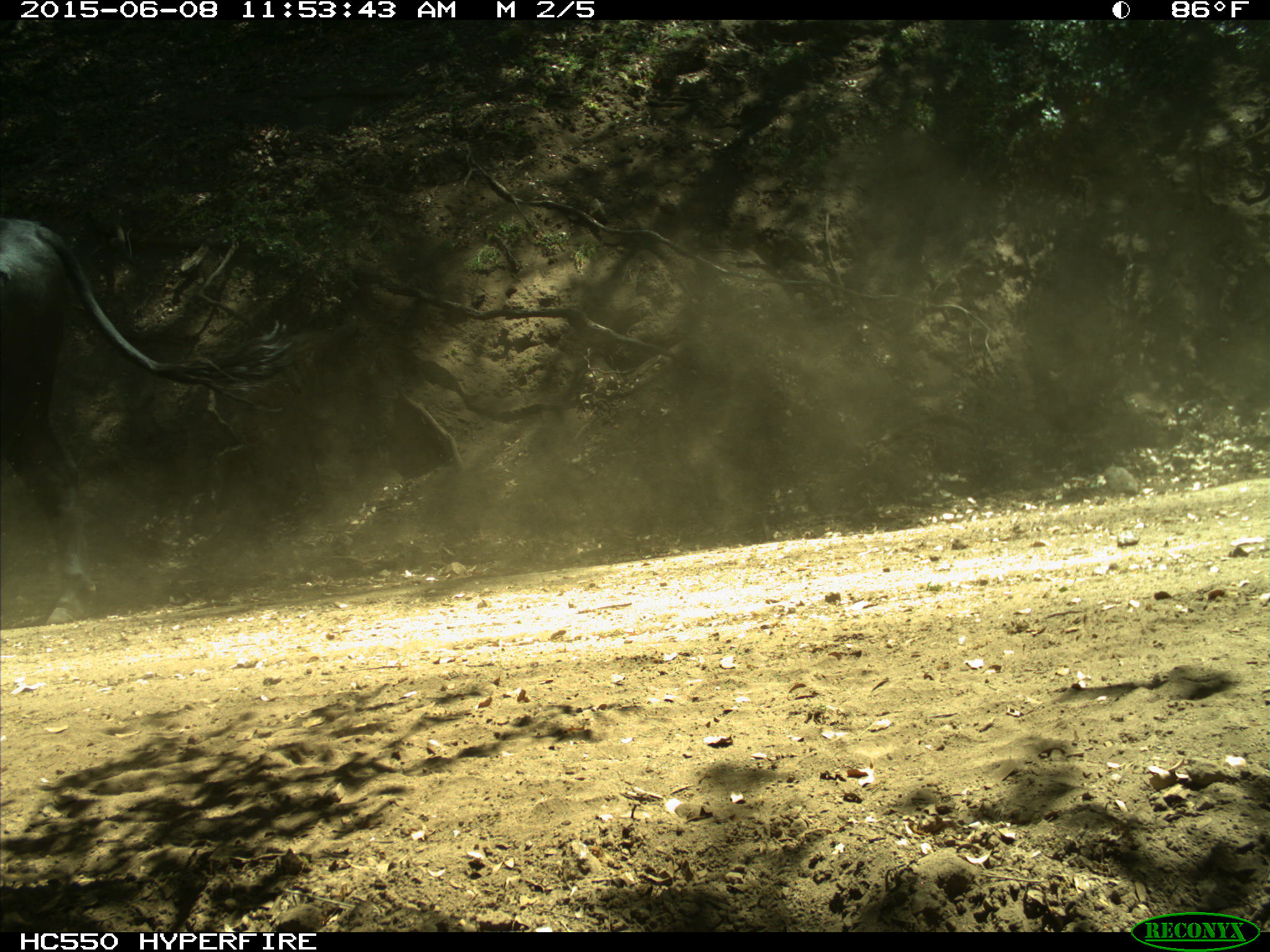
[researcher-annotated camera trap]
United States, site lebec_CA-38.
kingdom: Animalia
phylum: Chordata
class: Mammalia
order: Artiodactyla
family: Bovidae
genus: Bos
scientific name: Bos taurus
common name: domestic cow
Bos taurus (domestic cow).